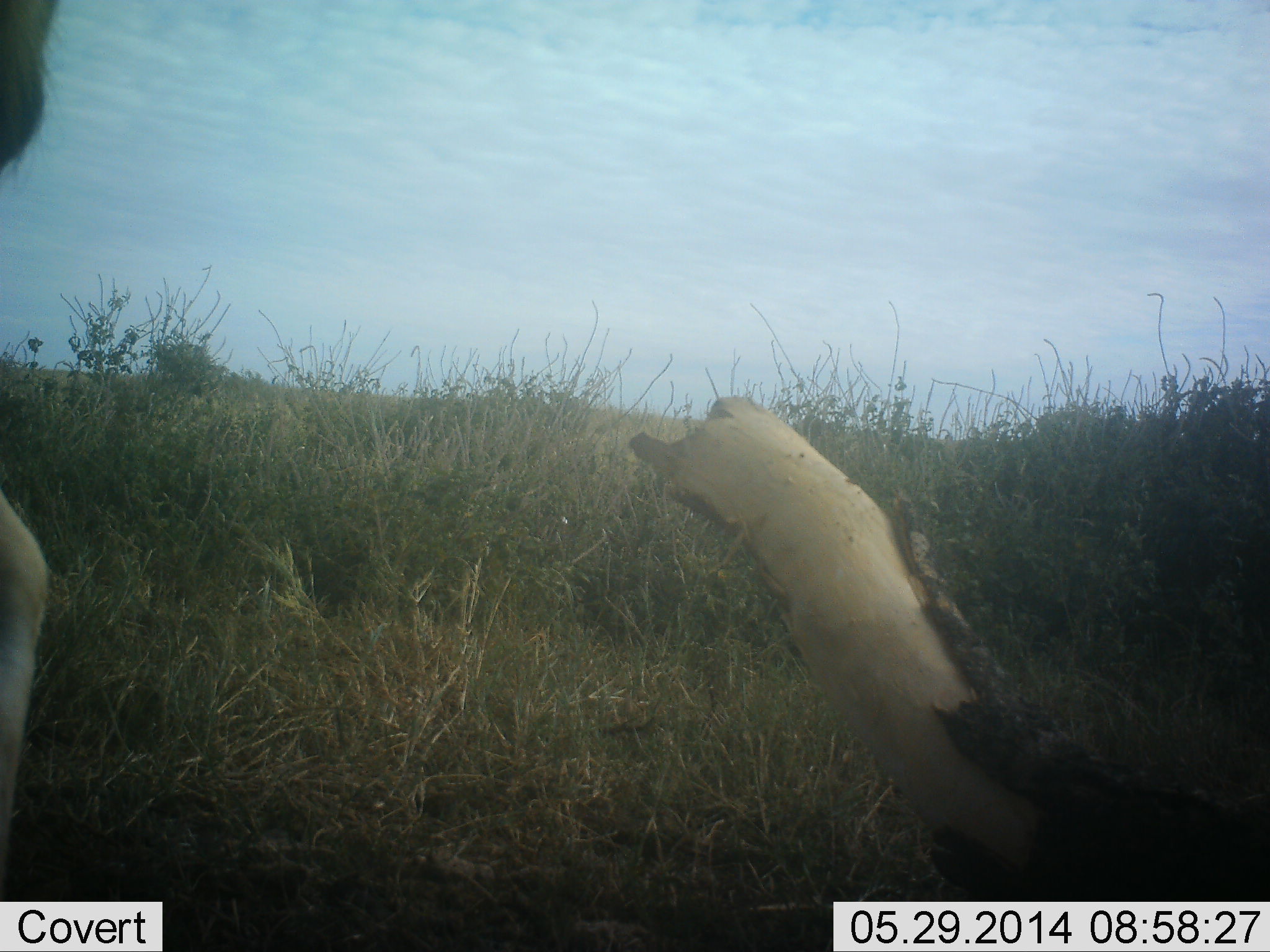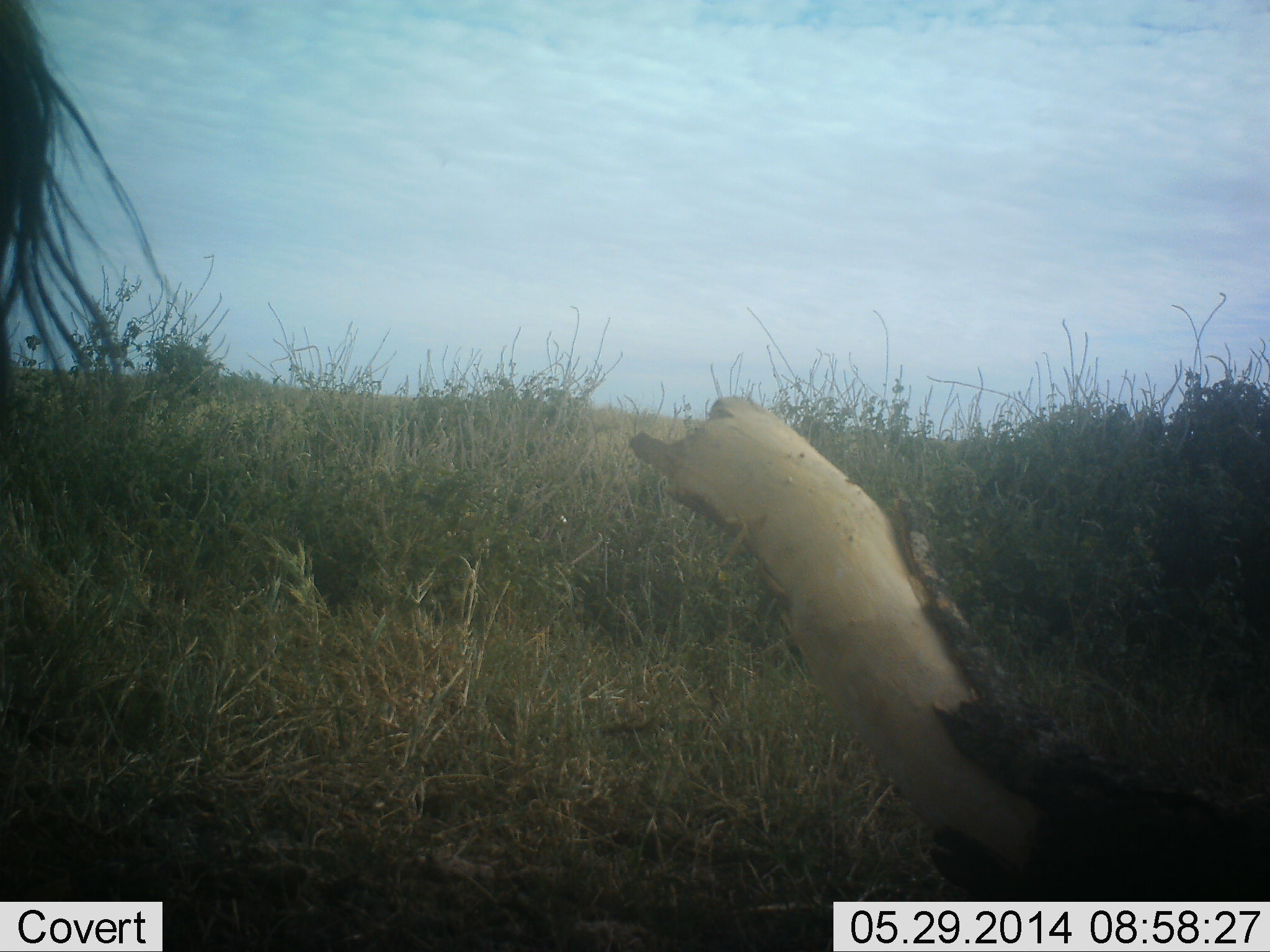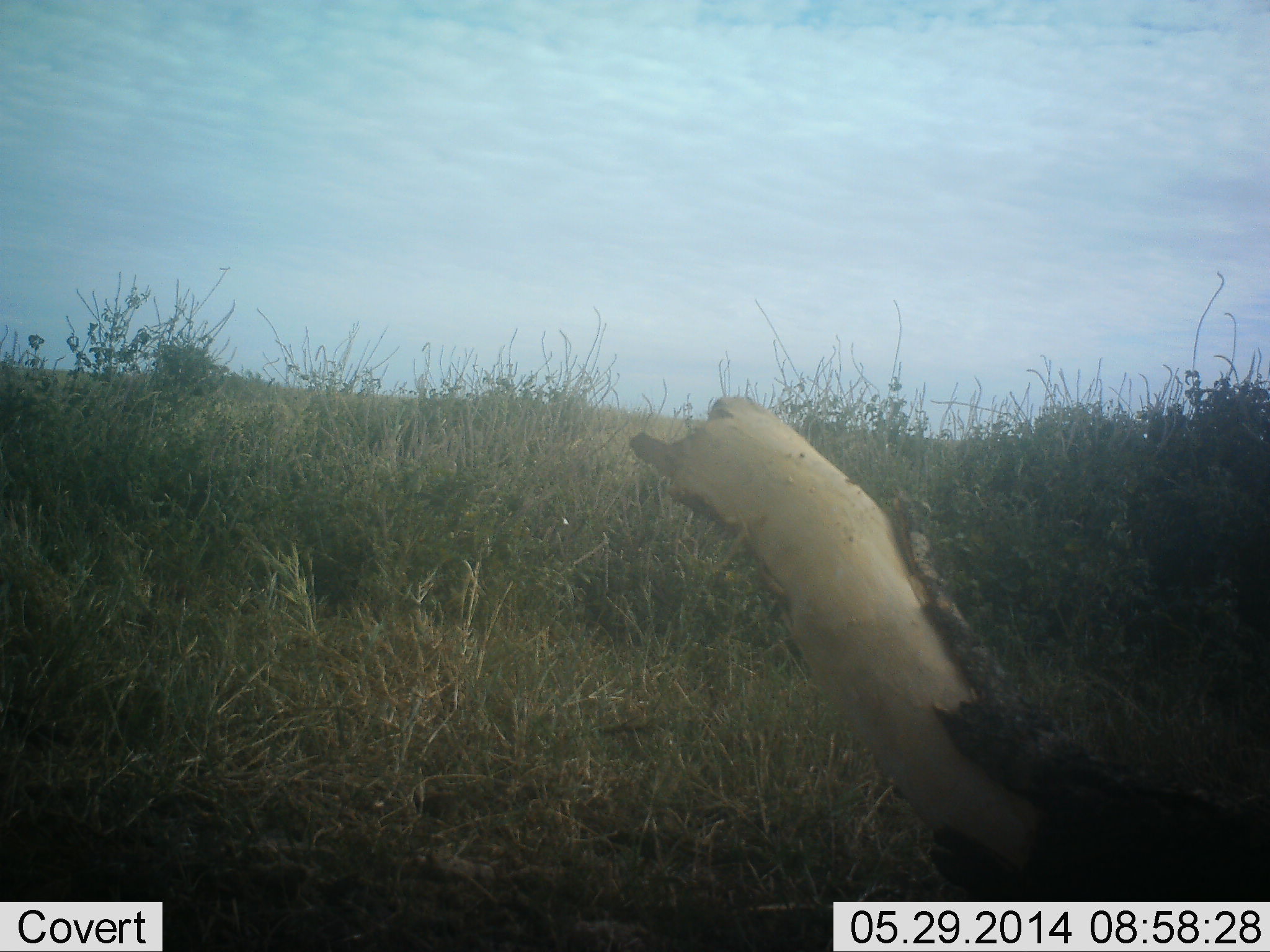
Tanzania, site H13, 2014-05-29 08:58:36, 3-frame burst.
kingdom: Animalia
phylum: Chordata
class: Mammalia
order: Artiodactyla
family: Bovidae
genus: Connochaetes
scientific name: Connochaetes taurinus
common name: blue wildebeest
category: wildebeest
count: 1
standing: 89%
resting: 0%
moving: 22%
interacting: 0%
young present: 0%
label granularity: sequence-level